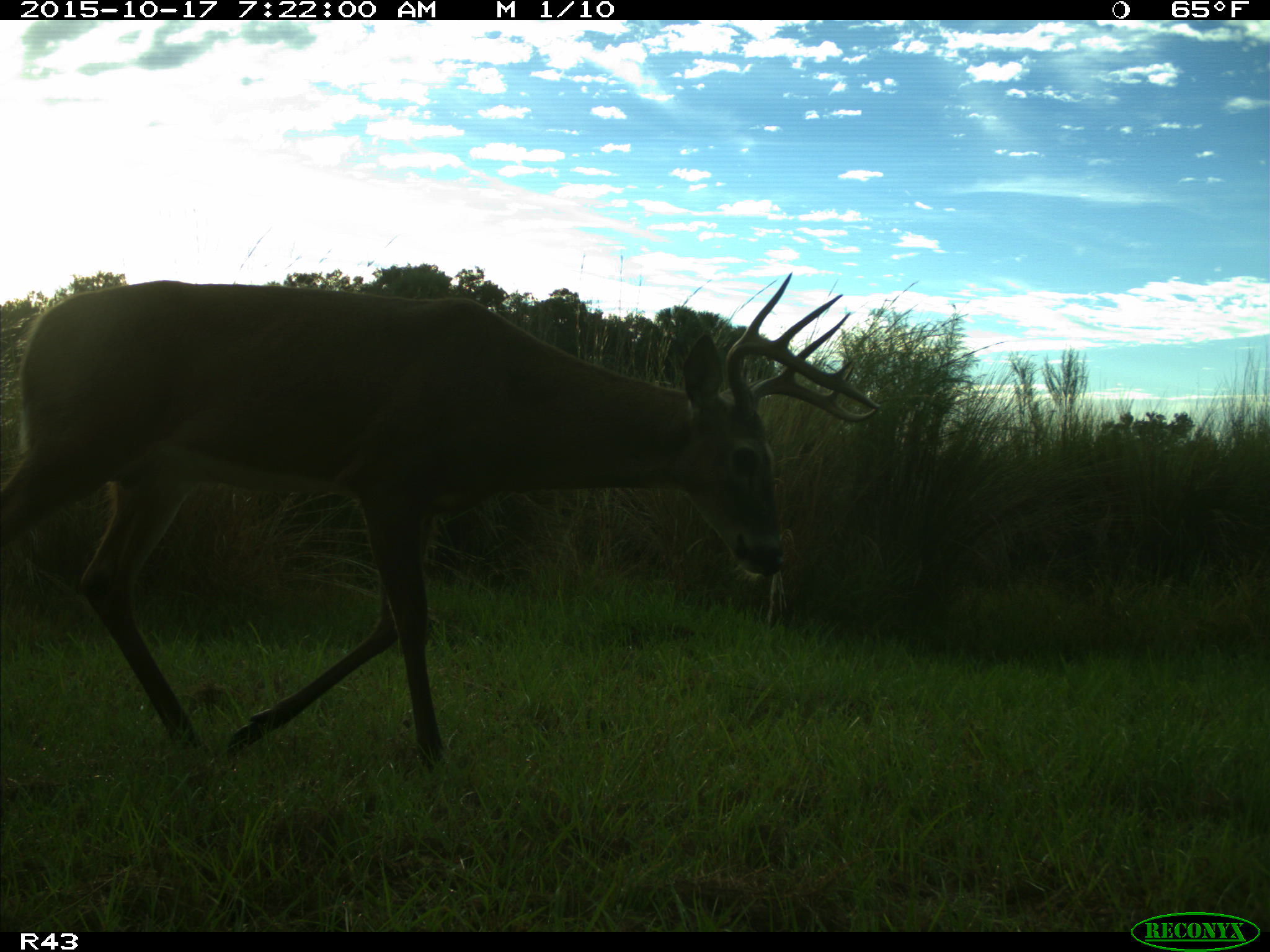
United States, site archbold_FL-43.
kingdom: Animalia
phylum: Chordata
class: Mammalia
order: Artiodactyla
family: Cervidae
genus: Odocoileus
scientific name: Odocoileus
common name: deer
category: unidentified deer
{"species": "unidentified deer (deer) (Odocoileus)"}